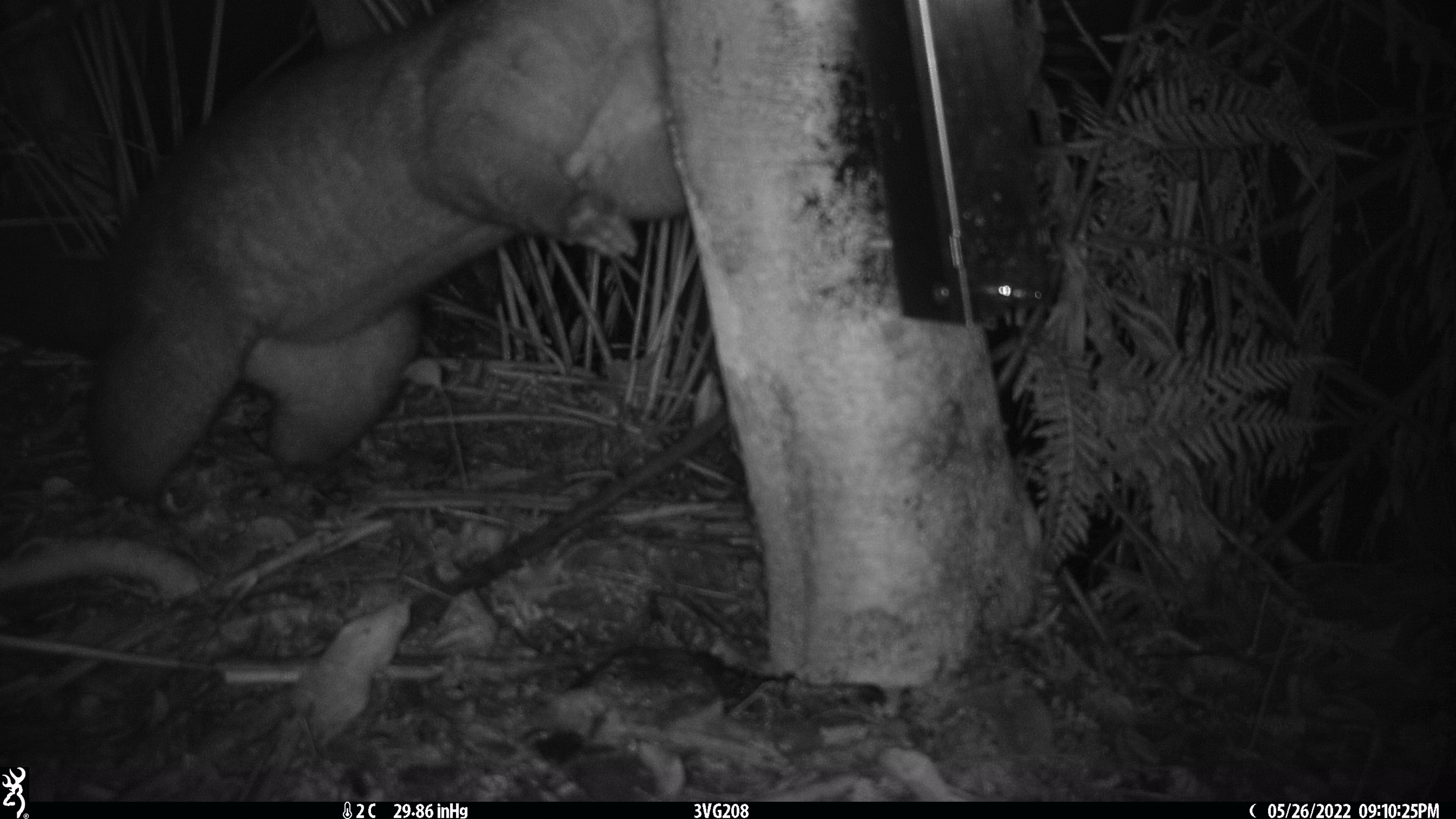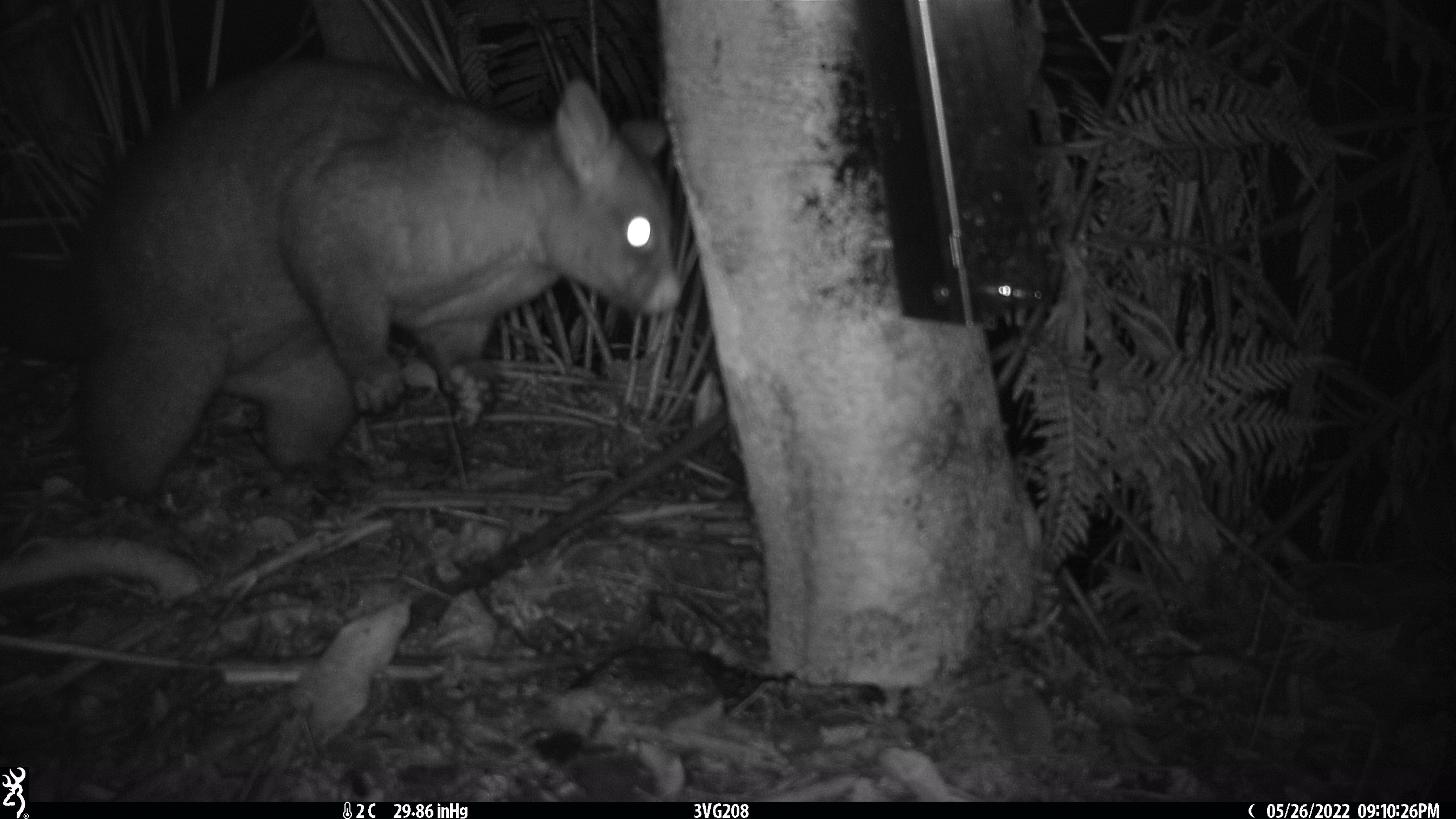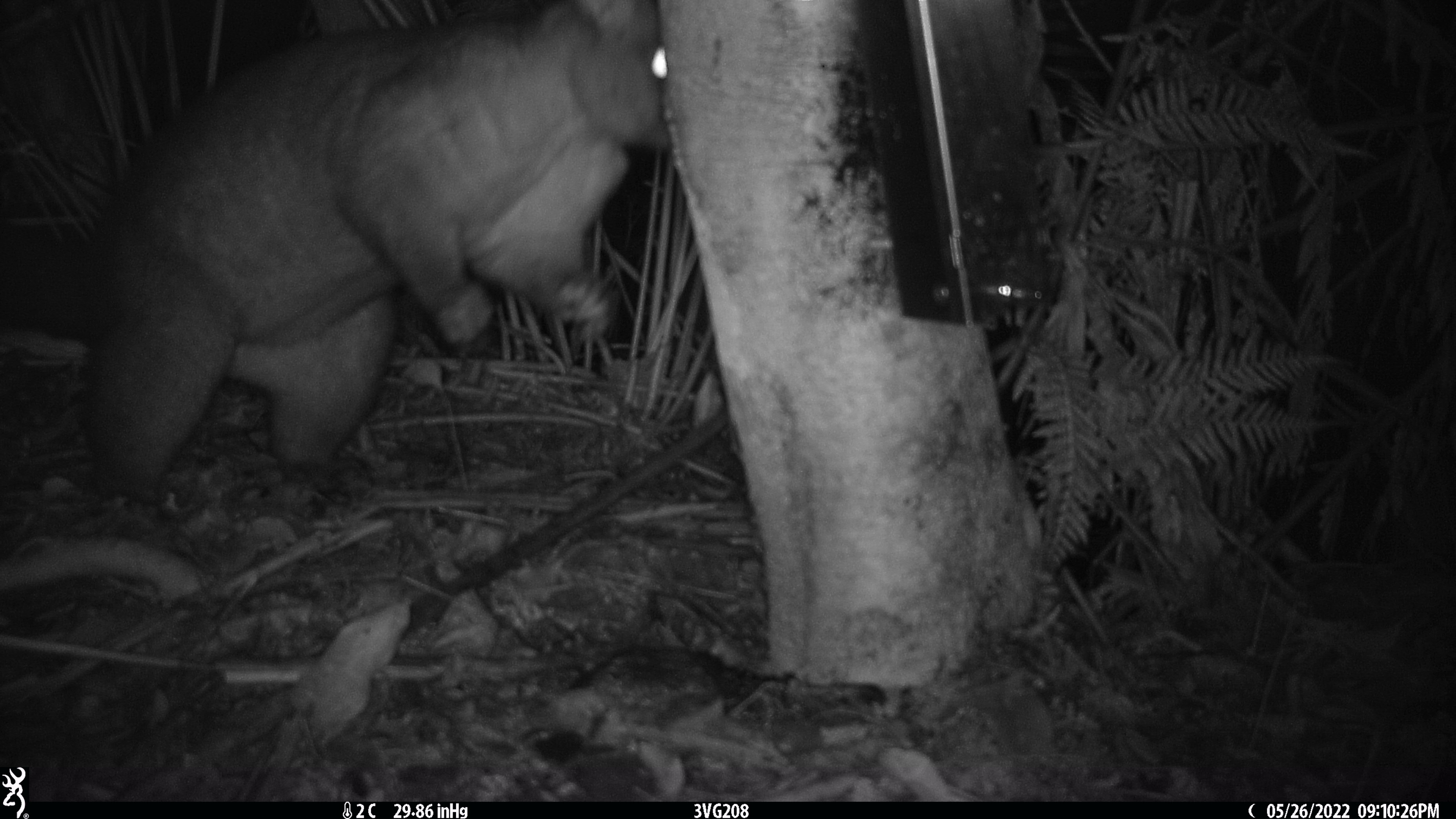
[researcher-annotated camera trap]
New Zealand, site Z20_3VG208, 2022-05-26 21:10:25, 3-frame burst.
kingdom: Animalia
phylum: Chordata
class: Mammalia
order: Diprotodontia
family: Phalangeridae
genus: Trichosurus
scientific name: Trichosurus vulpecula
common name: common brushtail possum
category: possum